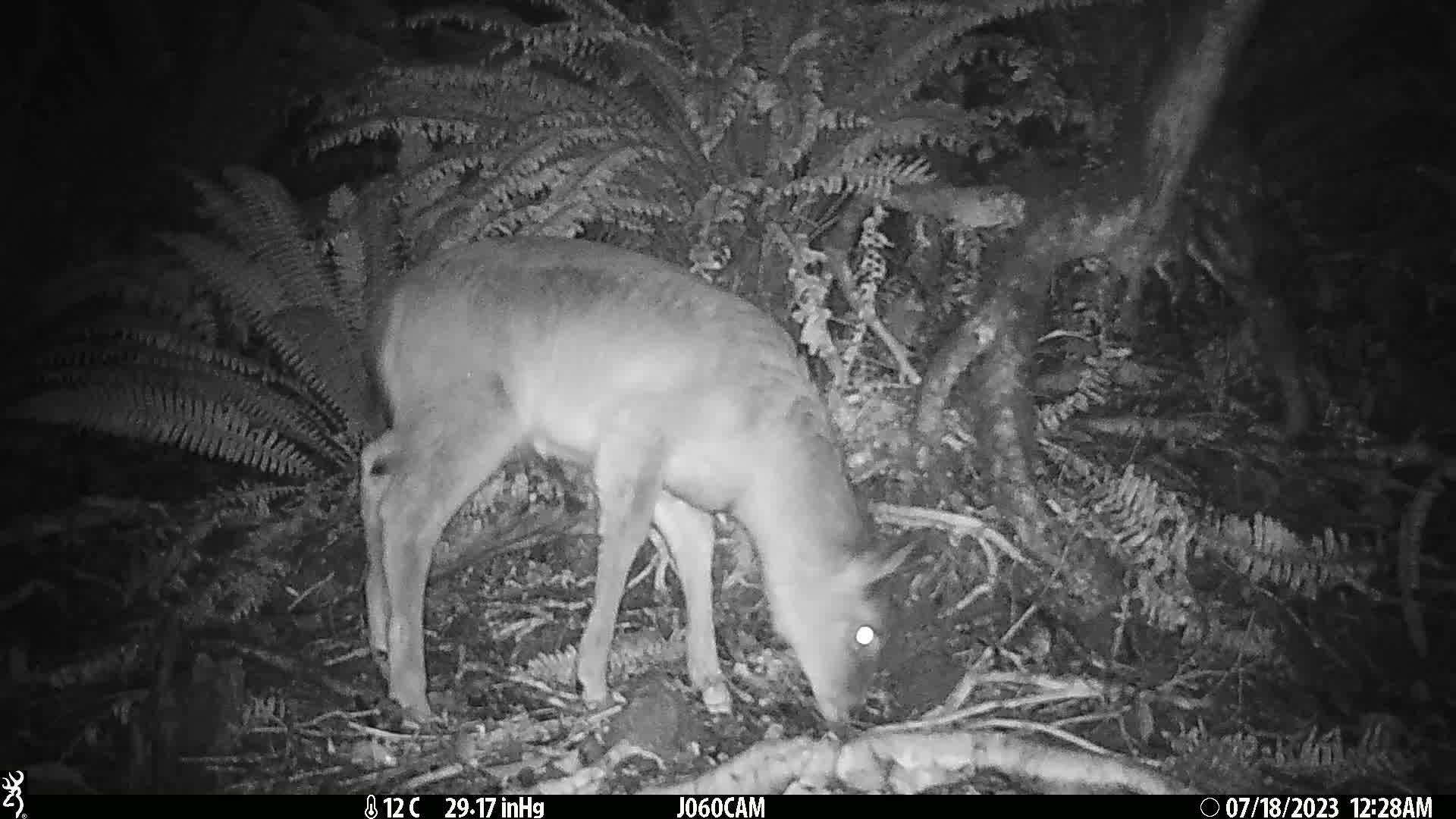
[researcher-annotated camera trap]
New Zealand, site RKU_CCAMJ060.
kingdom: Animalia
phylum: Chordata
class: Mammalia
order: Artiodactyla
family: Cervidae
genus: Odocoileus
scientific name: Odocoileus virginianus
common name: white-tailed deer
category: white tailed deer